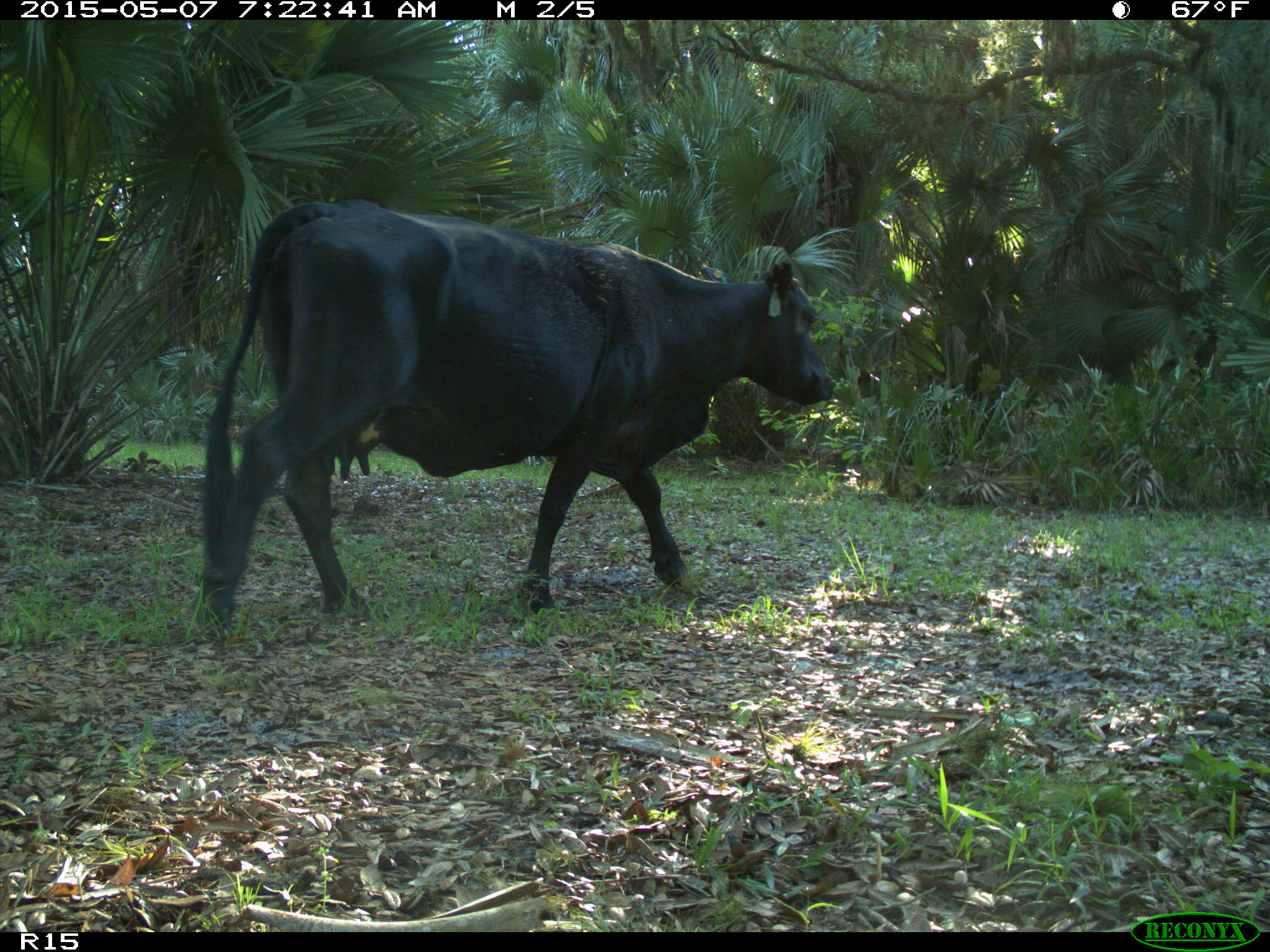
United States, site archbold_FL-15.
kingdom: Animalia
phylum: Chordata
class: Mammalia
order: Artiodactyla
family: Bovidae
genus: Bos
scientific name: Bos taurus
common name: domestic cow